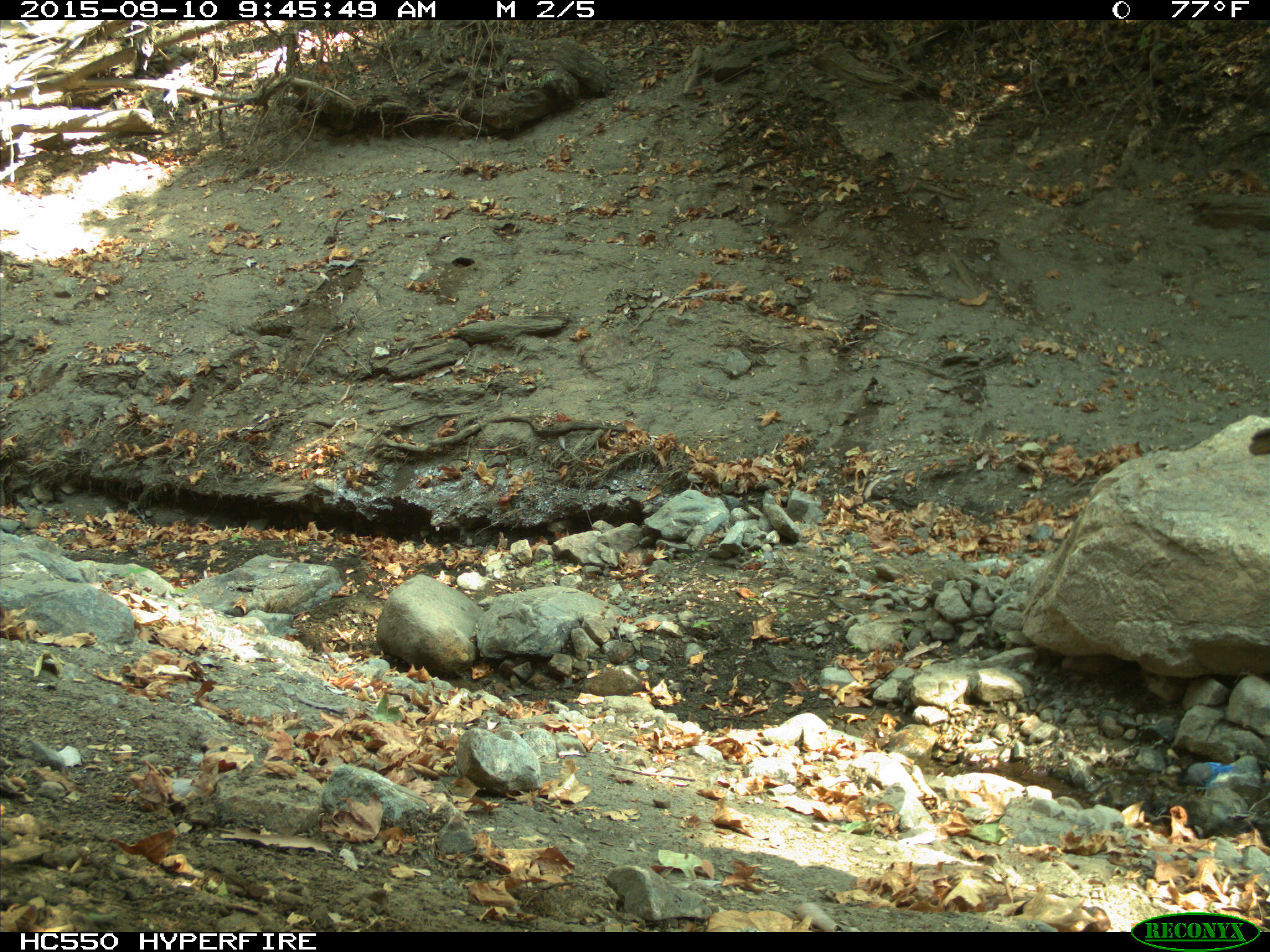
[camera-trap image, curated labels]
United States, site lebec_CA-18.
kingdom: Animalia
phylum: Chordata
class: Aves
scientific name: Aves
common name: birds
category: unidentified bird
Unidentified bird (birds) (Aves).